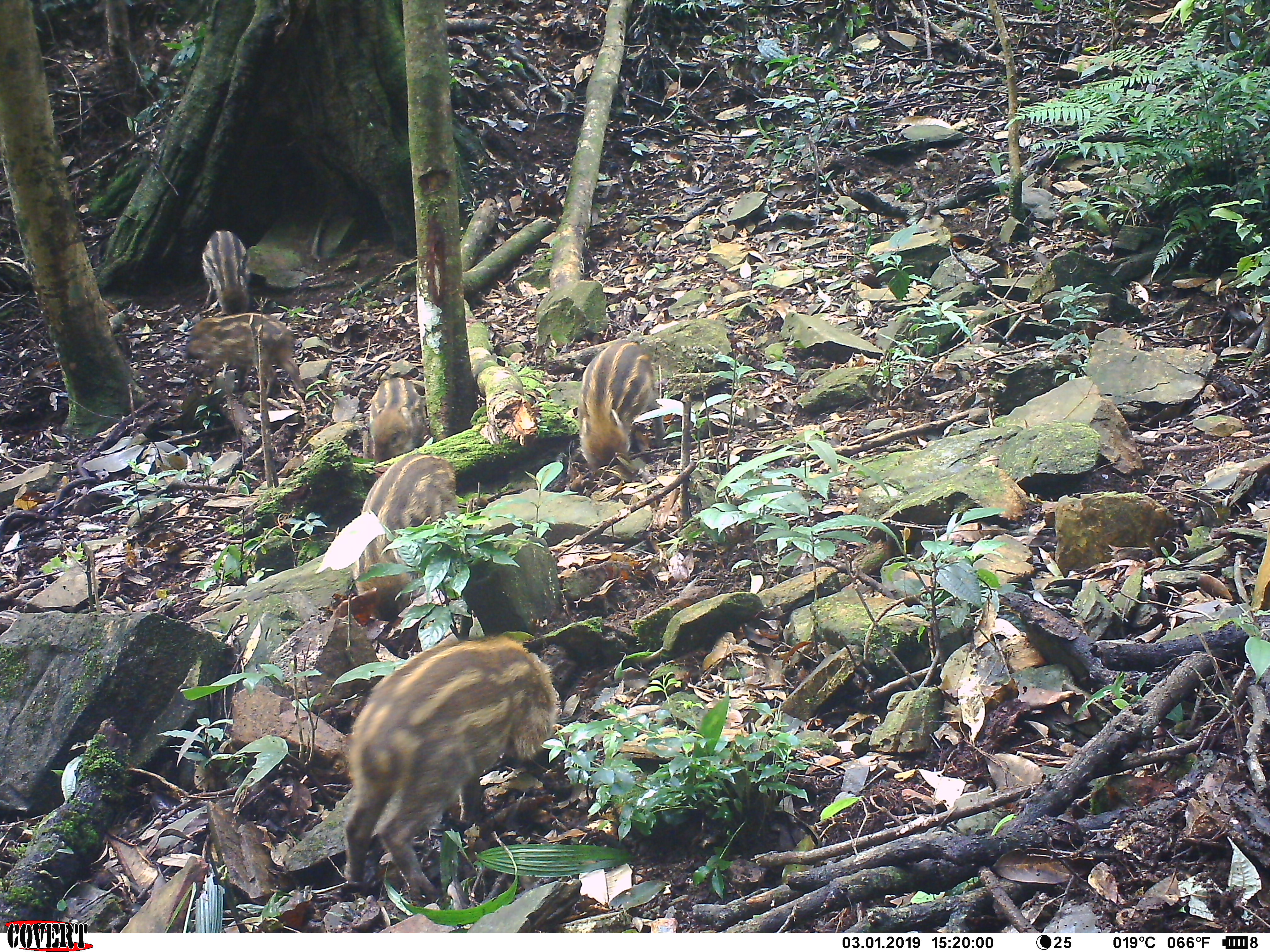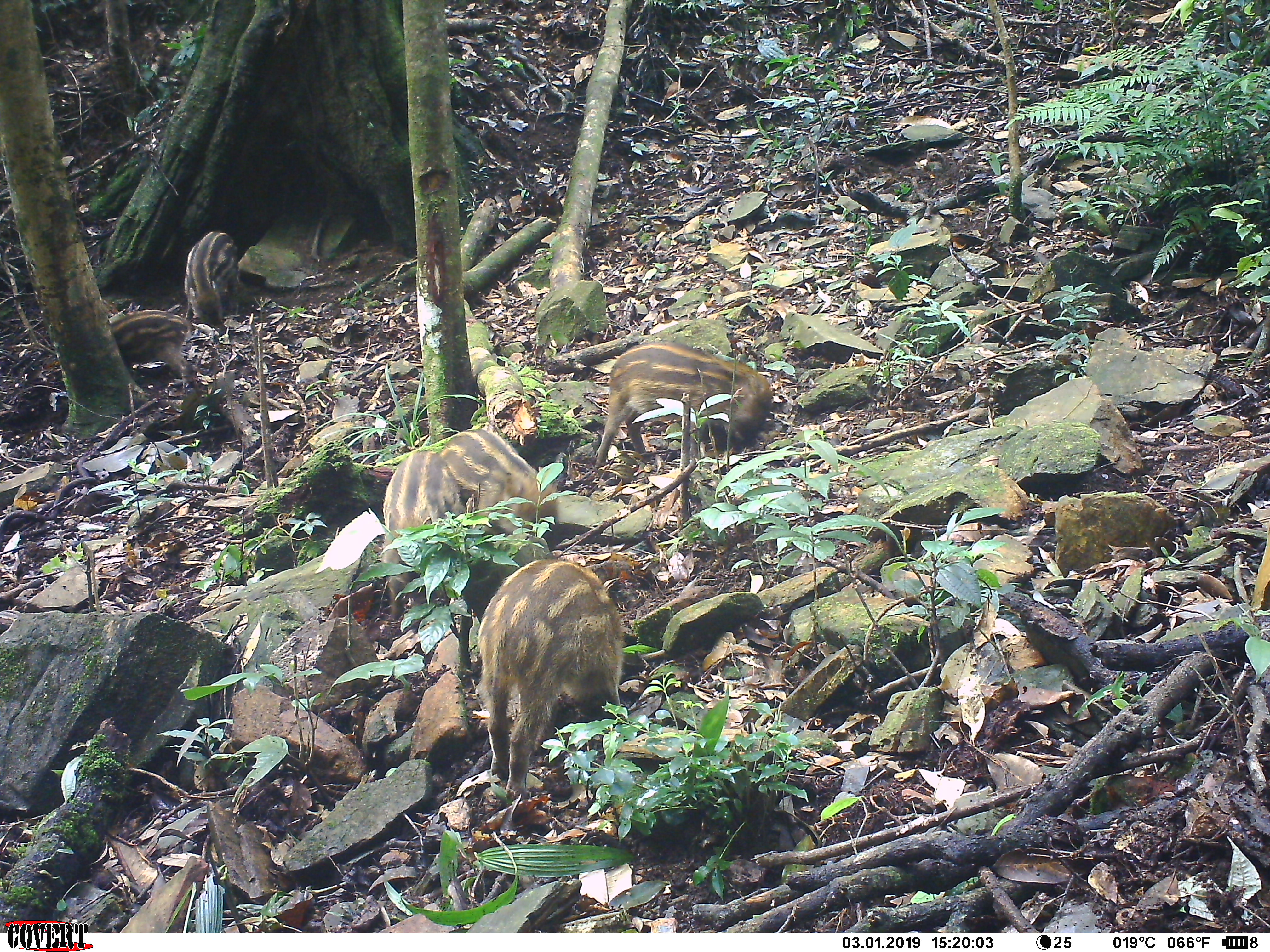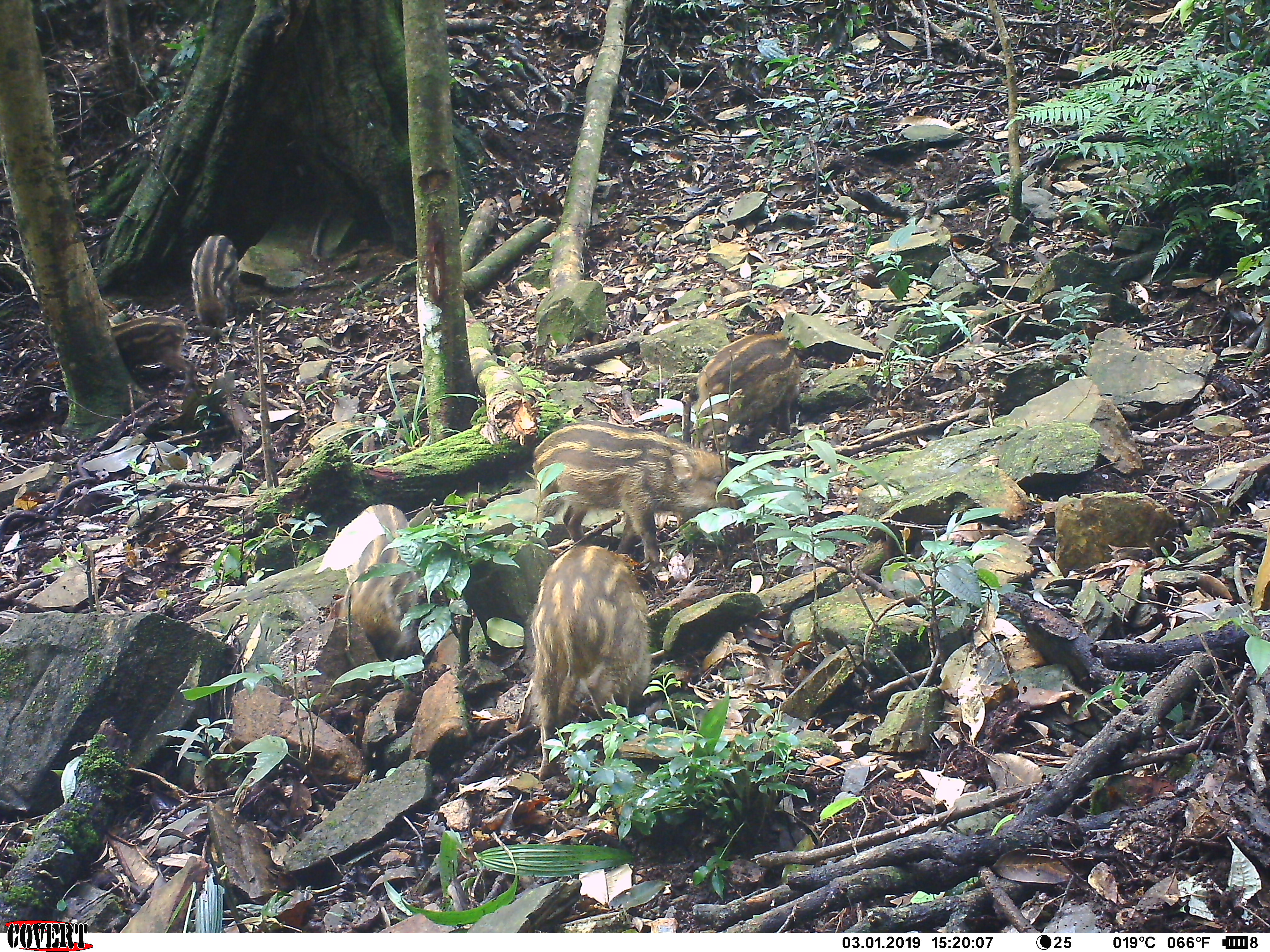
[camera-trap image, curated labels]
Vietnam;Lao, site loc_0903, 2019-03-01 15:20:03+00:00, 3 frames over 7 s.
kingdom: Animalia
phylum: Chordata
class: Mammalia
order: Artiodactyla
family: Suidae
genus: Sus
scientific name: Sus scrofa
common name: eurasian wild pig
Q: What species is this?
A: Eurasian wild pig (Sus scrofa).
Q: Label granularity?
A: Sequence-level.